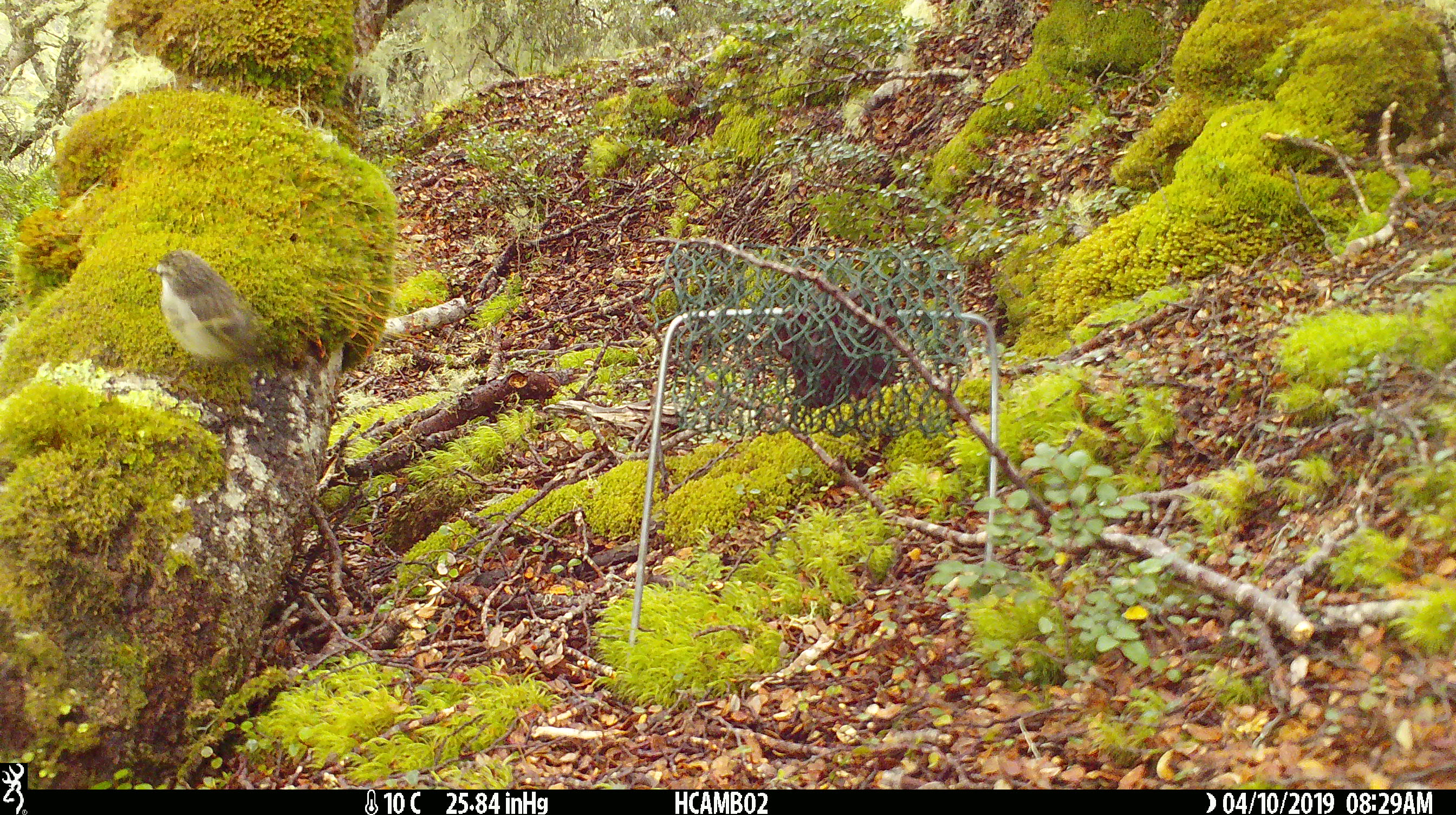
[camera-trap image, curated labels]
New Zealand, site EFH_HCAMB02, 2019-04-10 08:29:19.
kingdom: Animalia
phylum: Chordata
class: Aves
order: Passeriformes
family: Acanthisittidae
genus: Acanthisitta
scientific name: Acanthisitta chloris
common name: rifleman